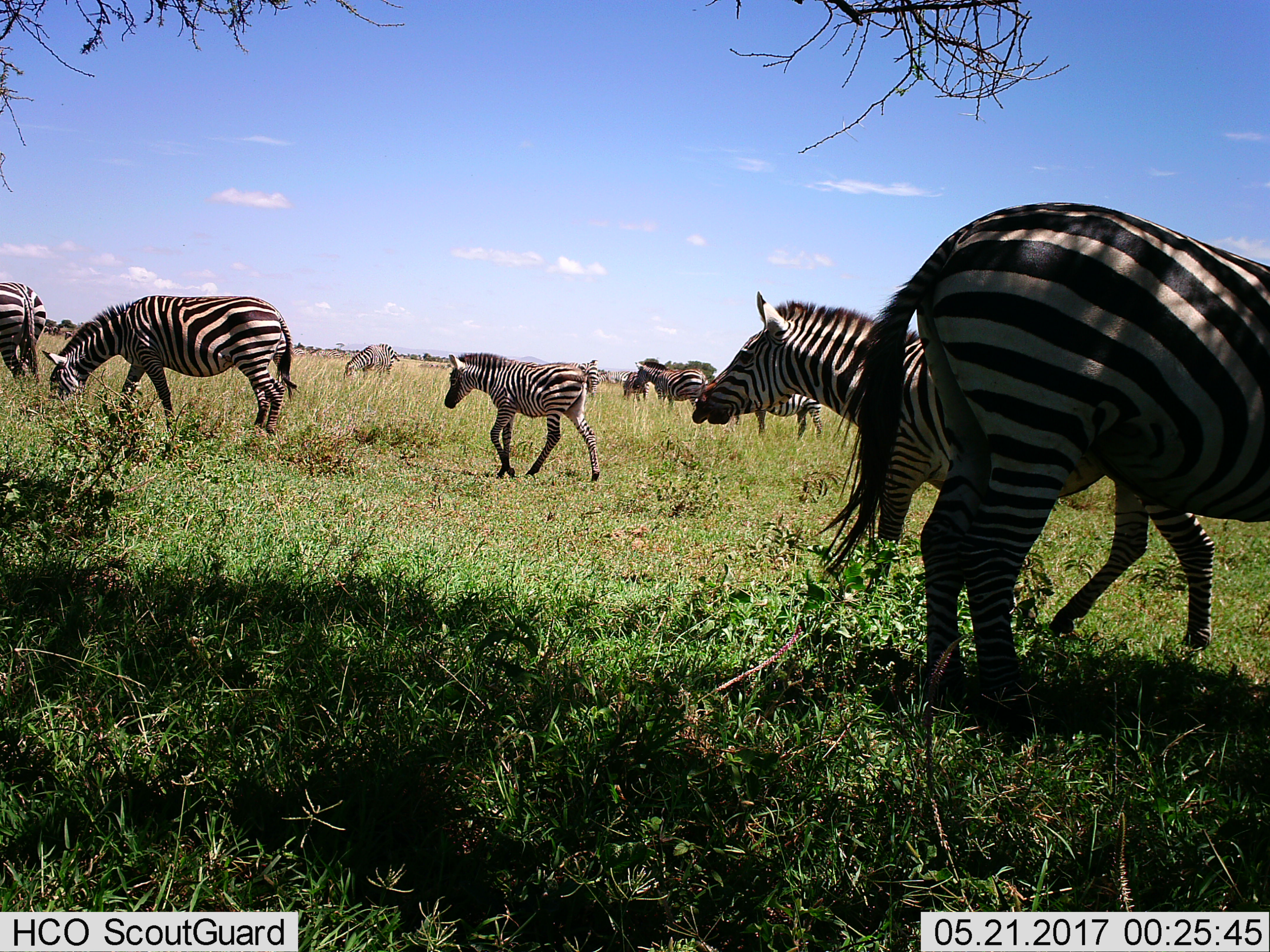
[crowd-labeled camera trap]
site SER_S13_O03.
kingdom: Animalia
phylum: Chordata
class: Mammalia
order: Perissodactyla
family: Equidae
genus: Equus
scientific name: Equus quagga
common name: plains zebra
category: zebraplains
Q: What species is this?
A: Zebraplains (plains zebra) (Equus quagga).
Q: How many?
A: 11-50.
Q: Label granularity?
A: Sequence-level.